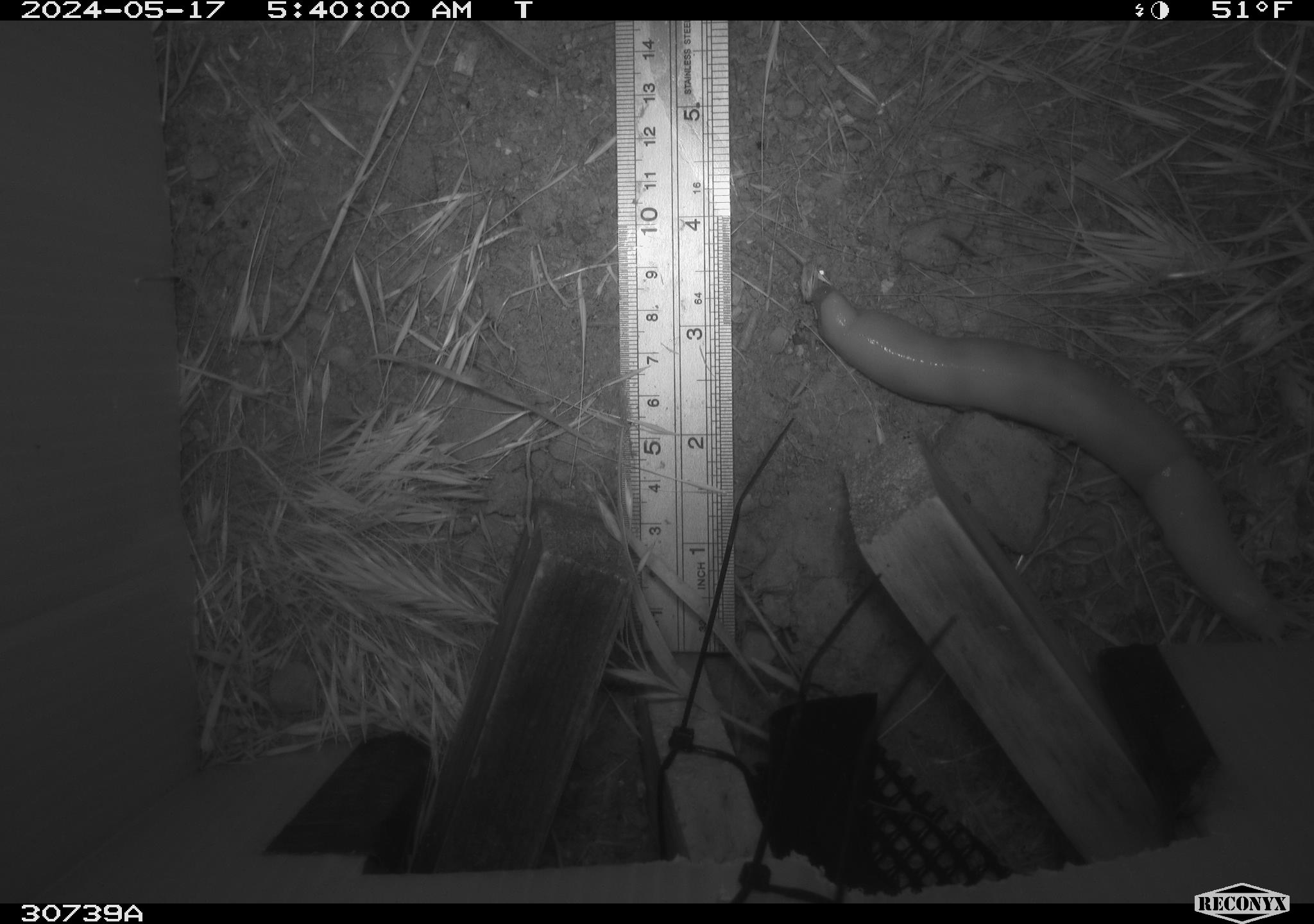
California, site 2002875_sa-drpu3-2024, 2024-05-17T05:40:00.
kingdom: Animalia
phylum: Mollusca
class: Gastropoda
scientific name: Gastropoda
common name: gastropods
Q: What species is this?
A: Gastropods (Gastropoda).